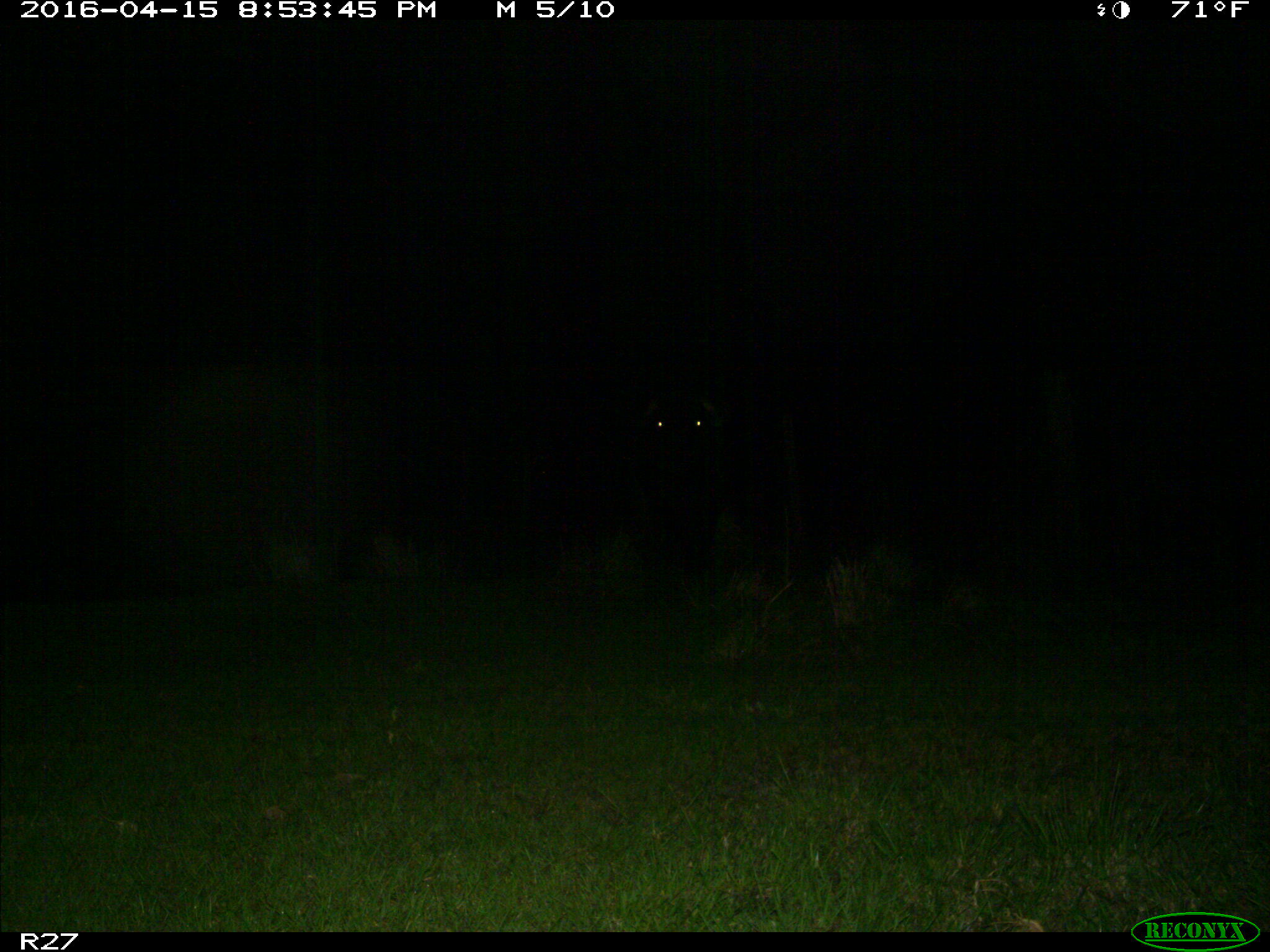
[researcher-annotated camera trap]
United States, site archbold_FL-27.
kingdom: Animalia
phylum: Chordata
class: Mammalia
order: Artiodactyla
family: Bovidae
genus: Bos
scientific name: Bos taurus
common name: domestic cow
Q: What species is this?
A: Bos taurus (domestic cow).